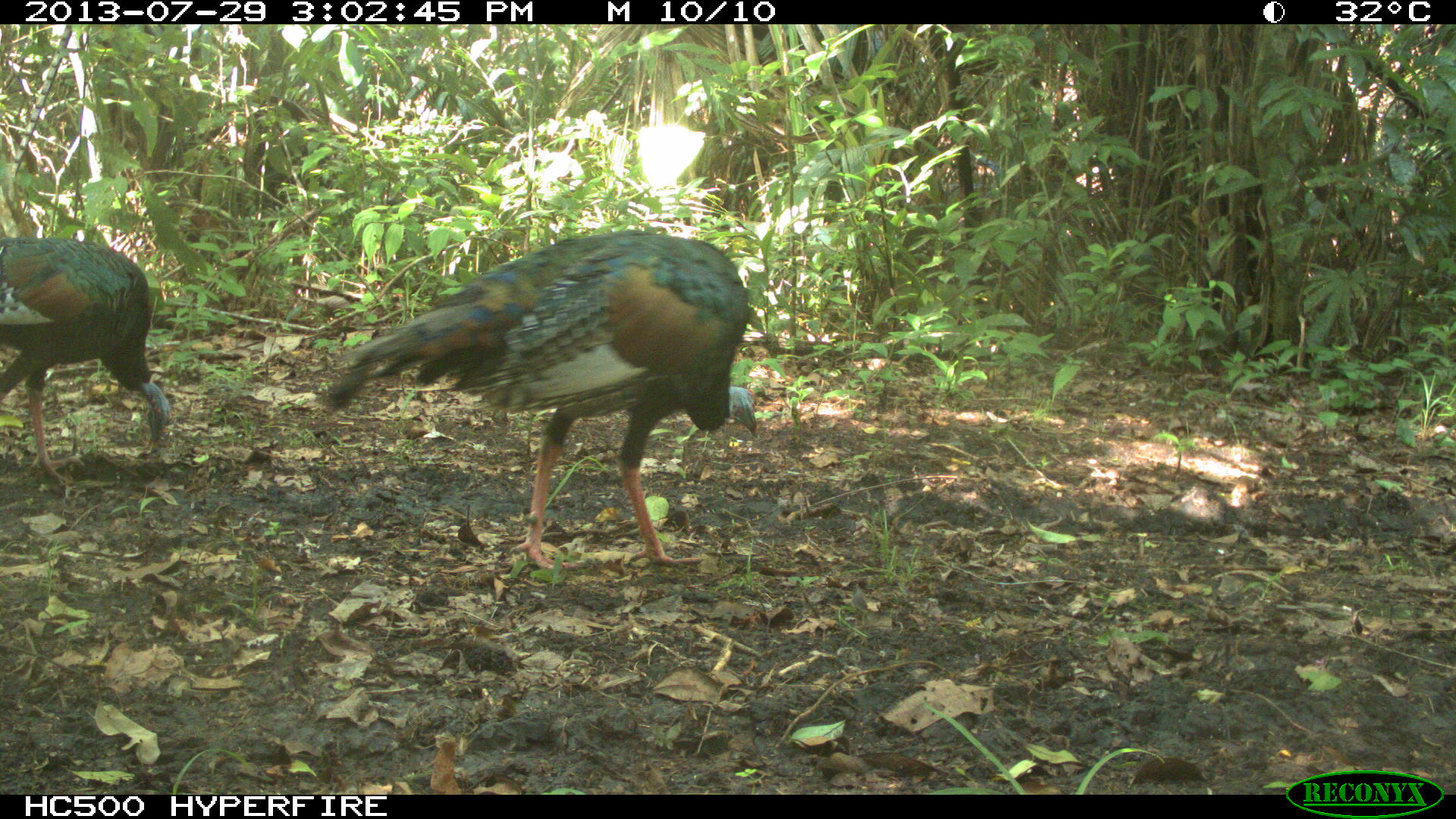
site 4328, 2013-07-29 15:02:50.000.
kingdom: Animalia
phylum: Chordata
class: Aves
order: Galliformes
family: Phasianidae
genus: Meleagris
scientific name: Meleagris ocellata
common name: ocellated turkey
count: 2